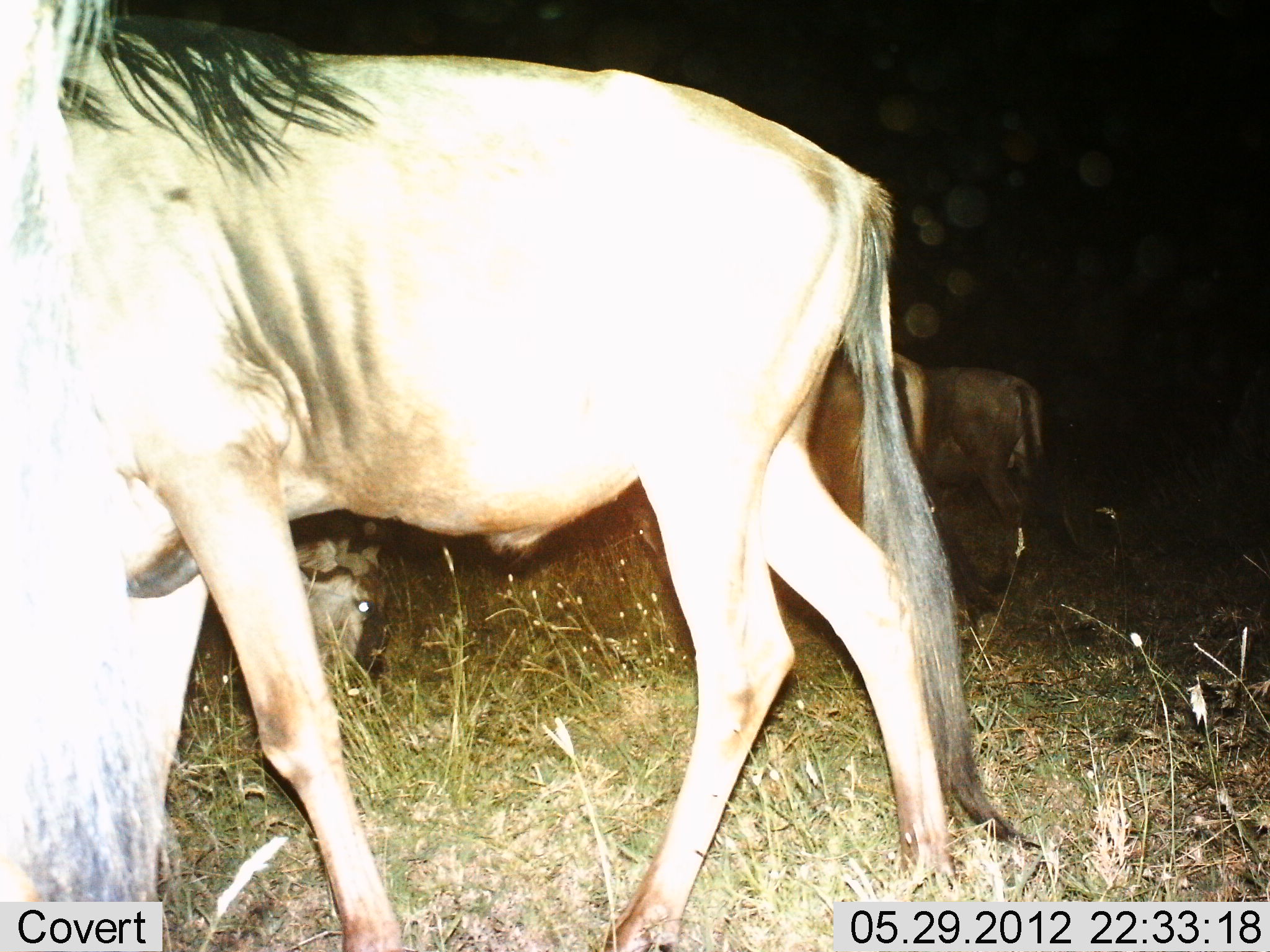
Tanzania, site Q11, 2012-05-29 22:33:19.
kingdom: Animalia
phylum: Chordata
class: Mammalia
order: Artiodactyla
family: Bovidae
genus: Connochaetes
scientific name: Connochaetes taurinus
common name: blue wildebeest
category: wildebeest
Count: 4.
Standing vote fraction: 100%.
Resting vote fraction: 20%.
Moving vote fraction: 30%.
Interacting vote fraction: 0%.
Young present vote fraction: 0%.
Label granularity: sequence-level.